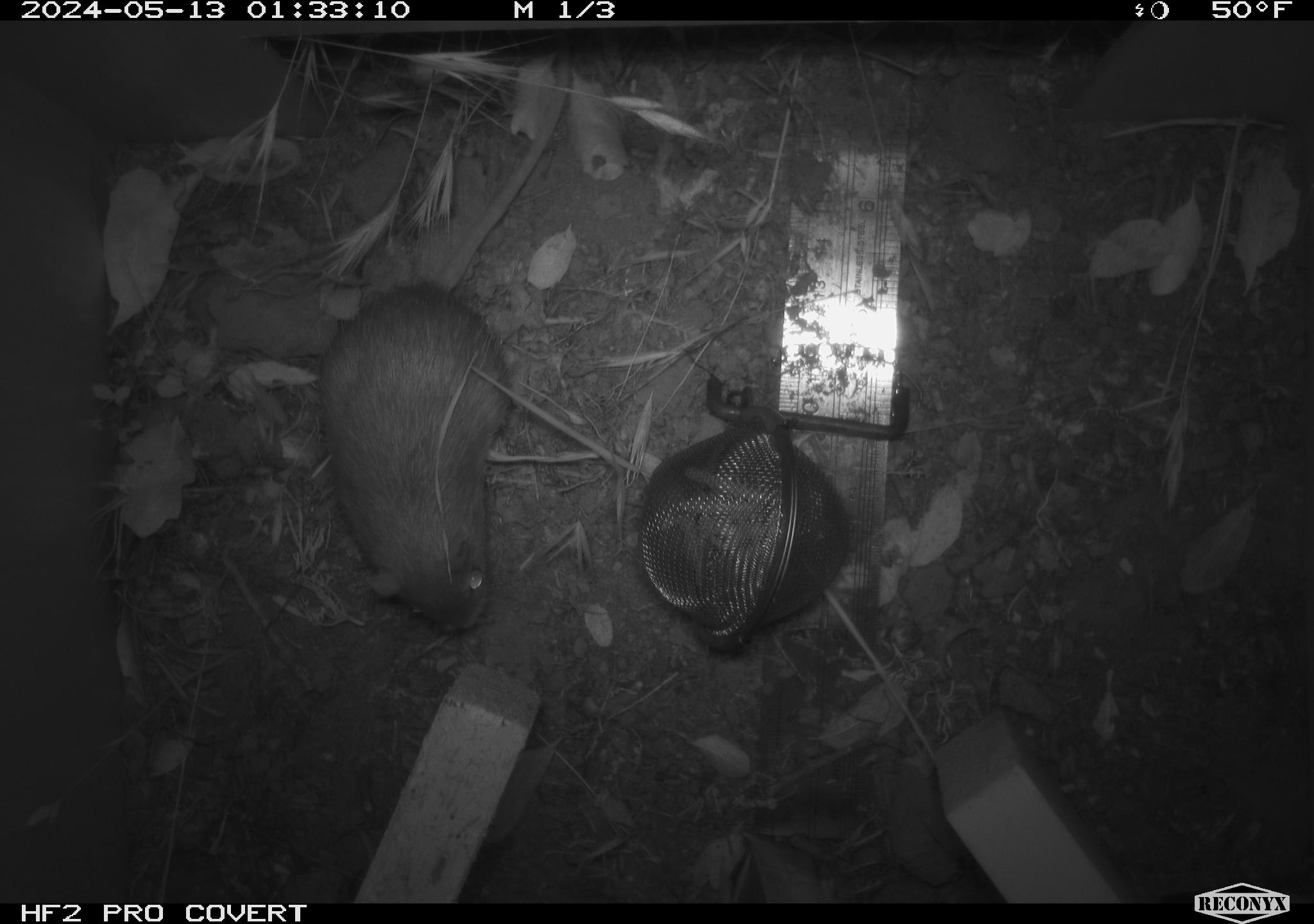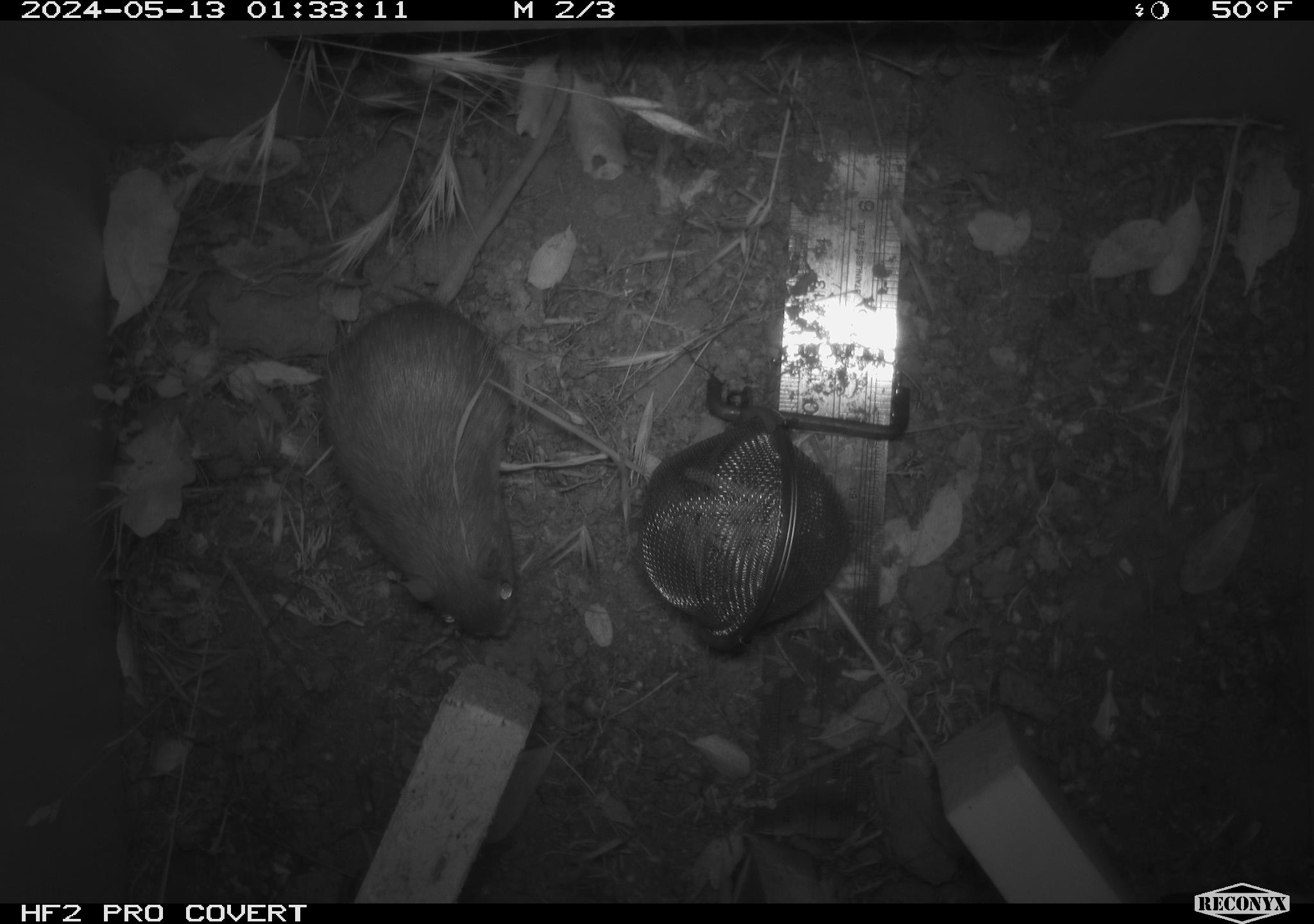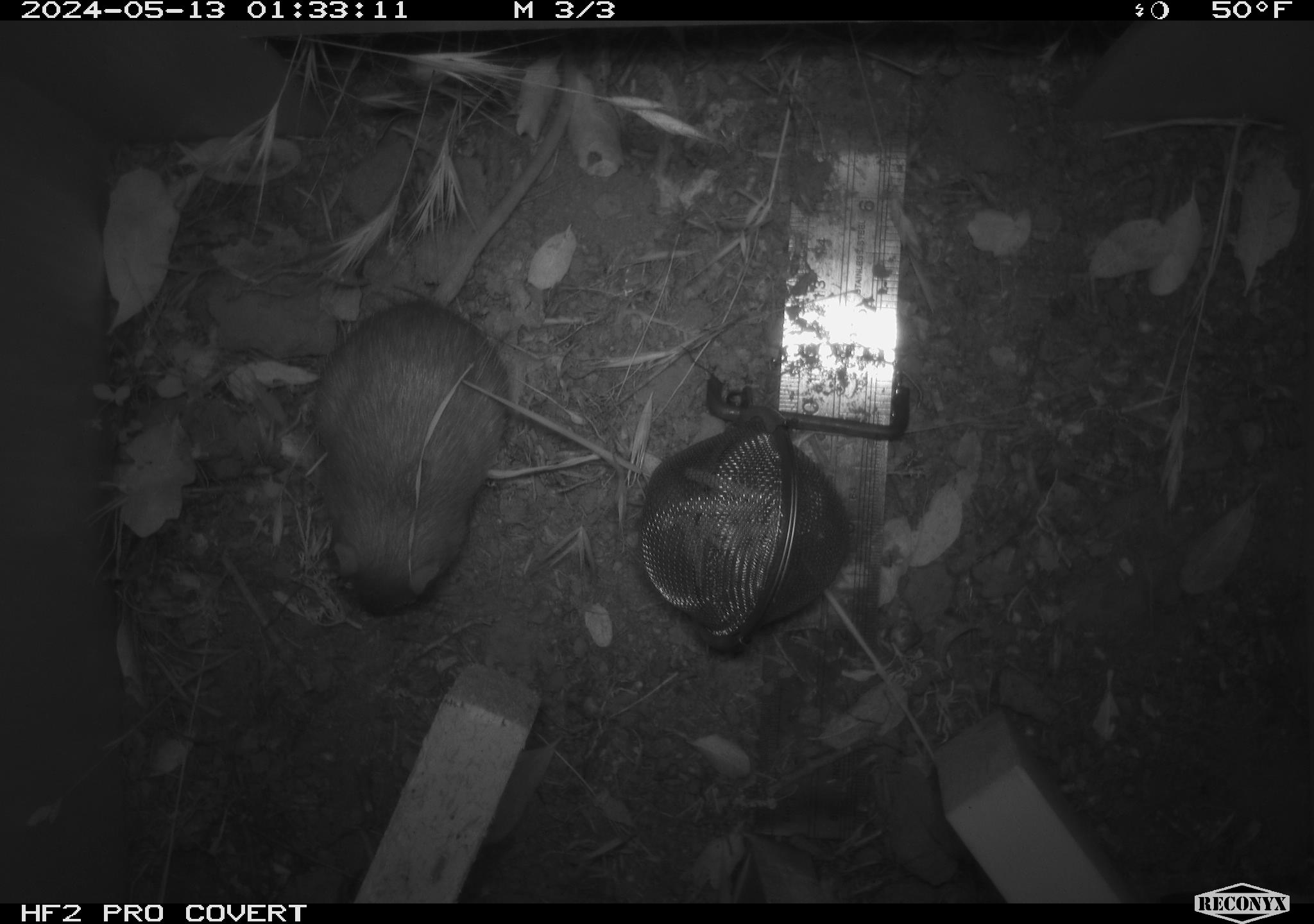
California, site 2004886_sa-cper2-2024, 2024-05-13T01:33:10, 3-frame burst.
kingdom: Animalia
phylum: Chordata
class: Mammalia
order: Rodentia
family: Heteromyidae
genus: Dipodomys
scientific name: Dipodomys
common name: kangaroo rats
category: dipodomys species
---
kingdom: Animalia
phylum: Chordata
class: Mammalia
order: Rodentia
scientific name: Rodentia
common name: rodent